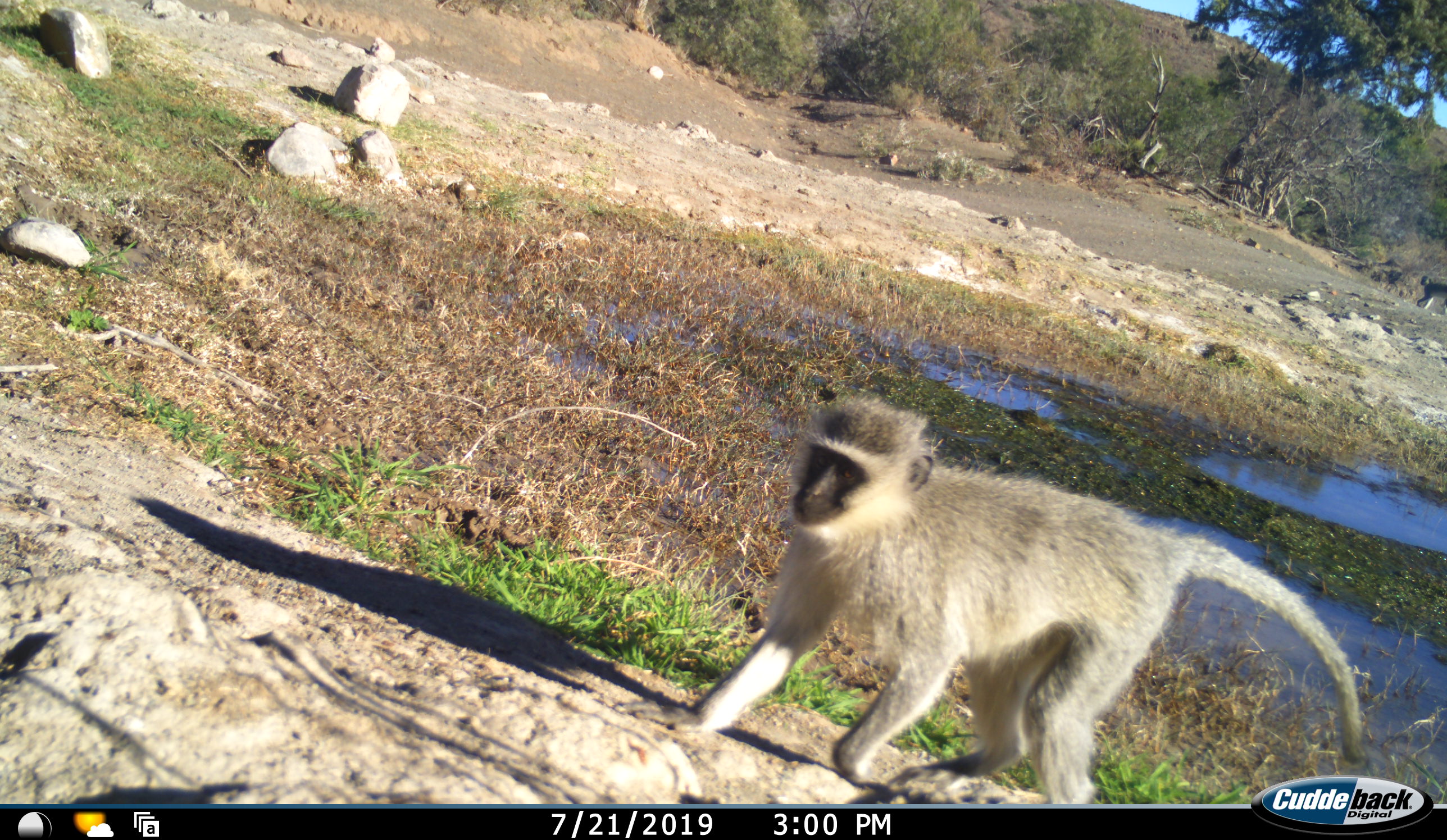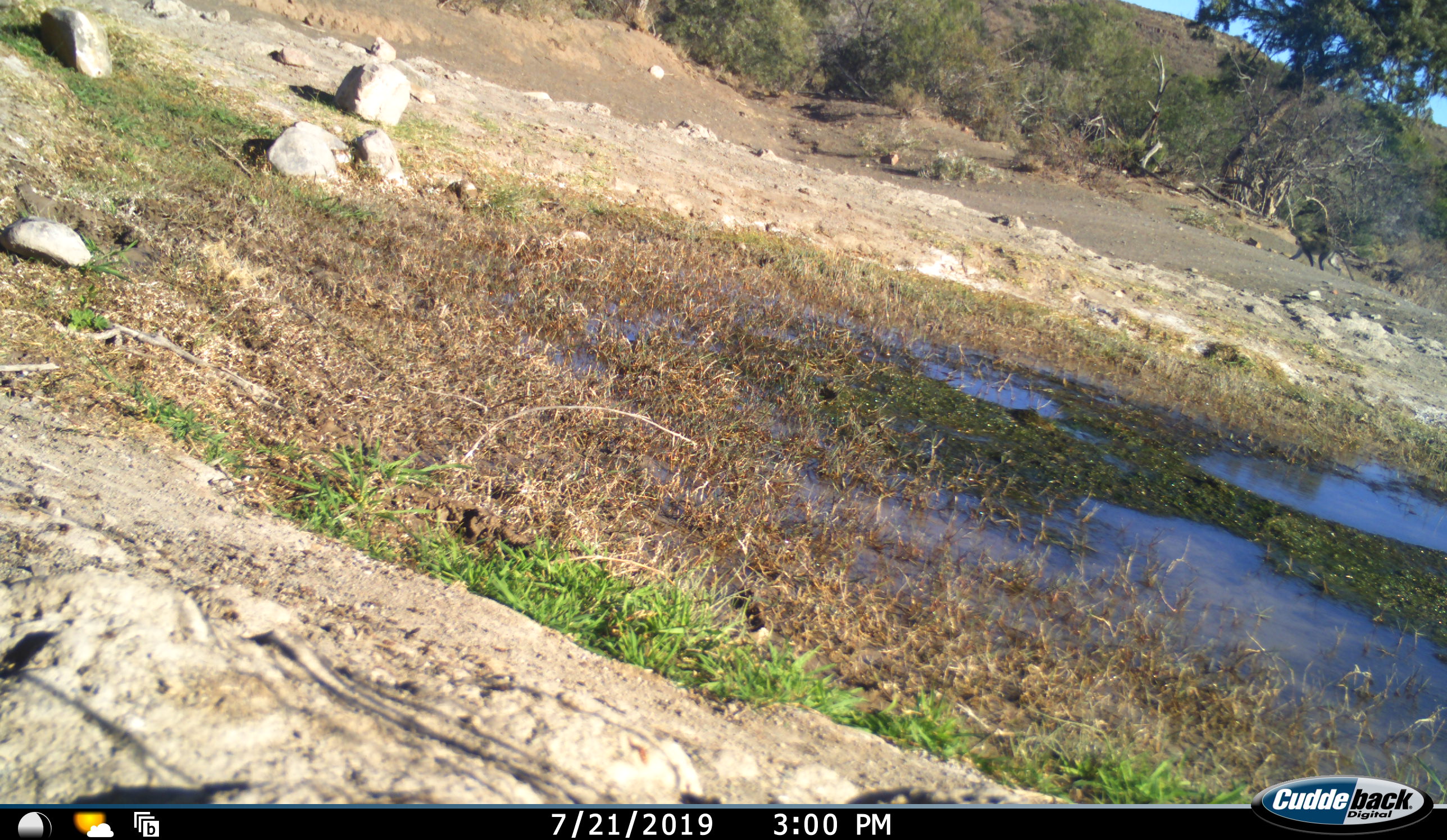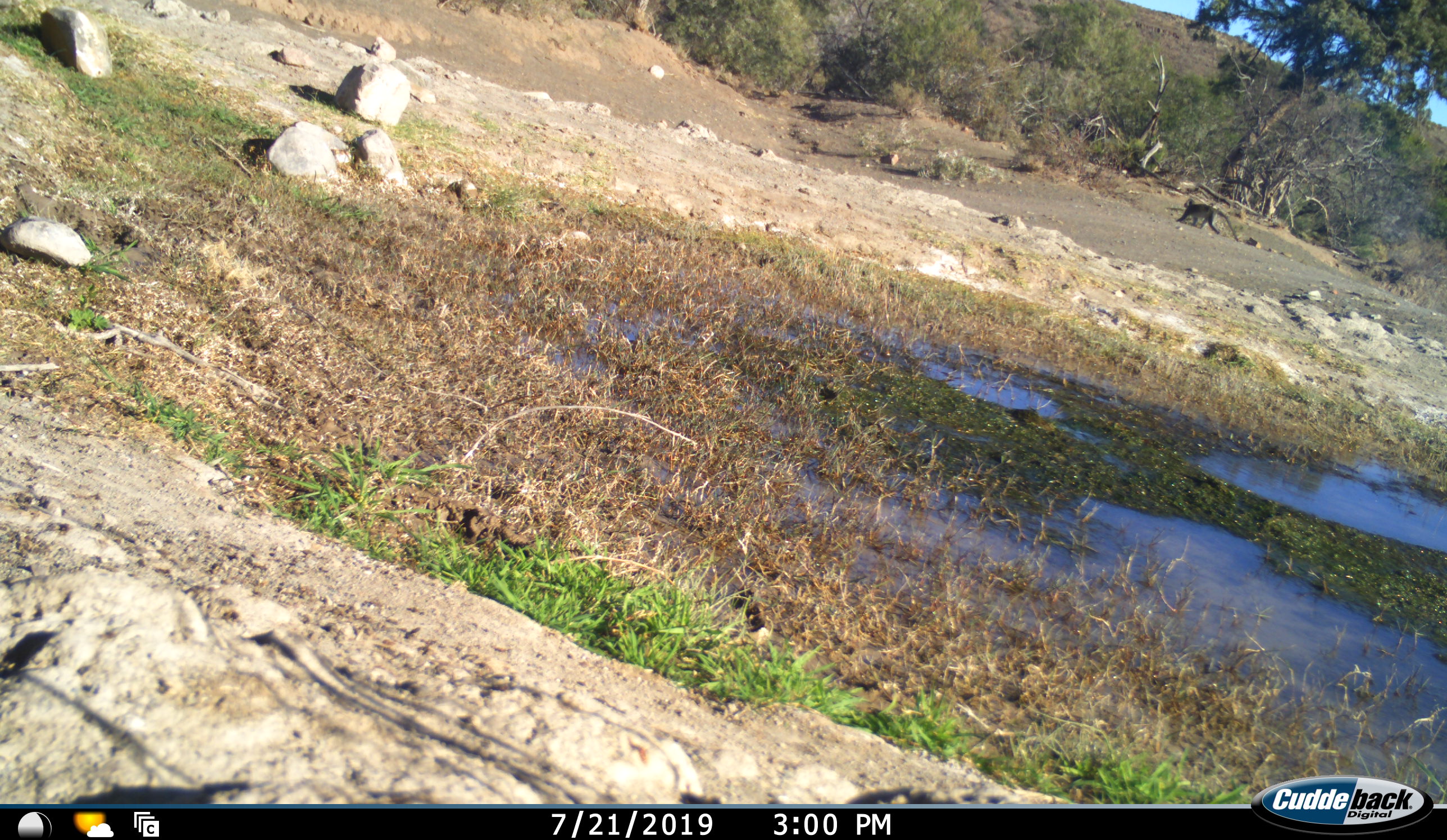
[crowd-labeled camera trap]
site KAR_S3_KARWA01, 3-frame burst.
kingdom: Animalia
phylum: Chordata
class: Mammalia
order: Primates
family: Cercopithecidae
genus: Chlorocebus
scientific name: Chlorocebus pygerythrus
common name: vervet monkey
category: monkeyvervet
Monkeyvervet (vervet monkey) (Chlorocebus pygerythrus), count 2. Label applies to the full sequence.